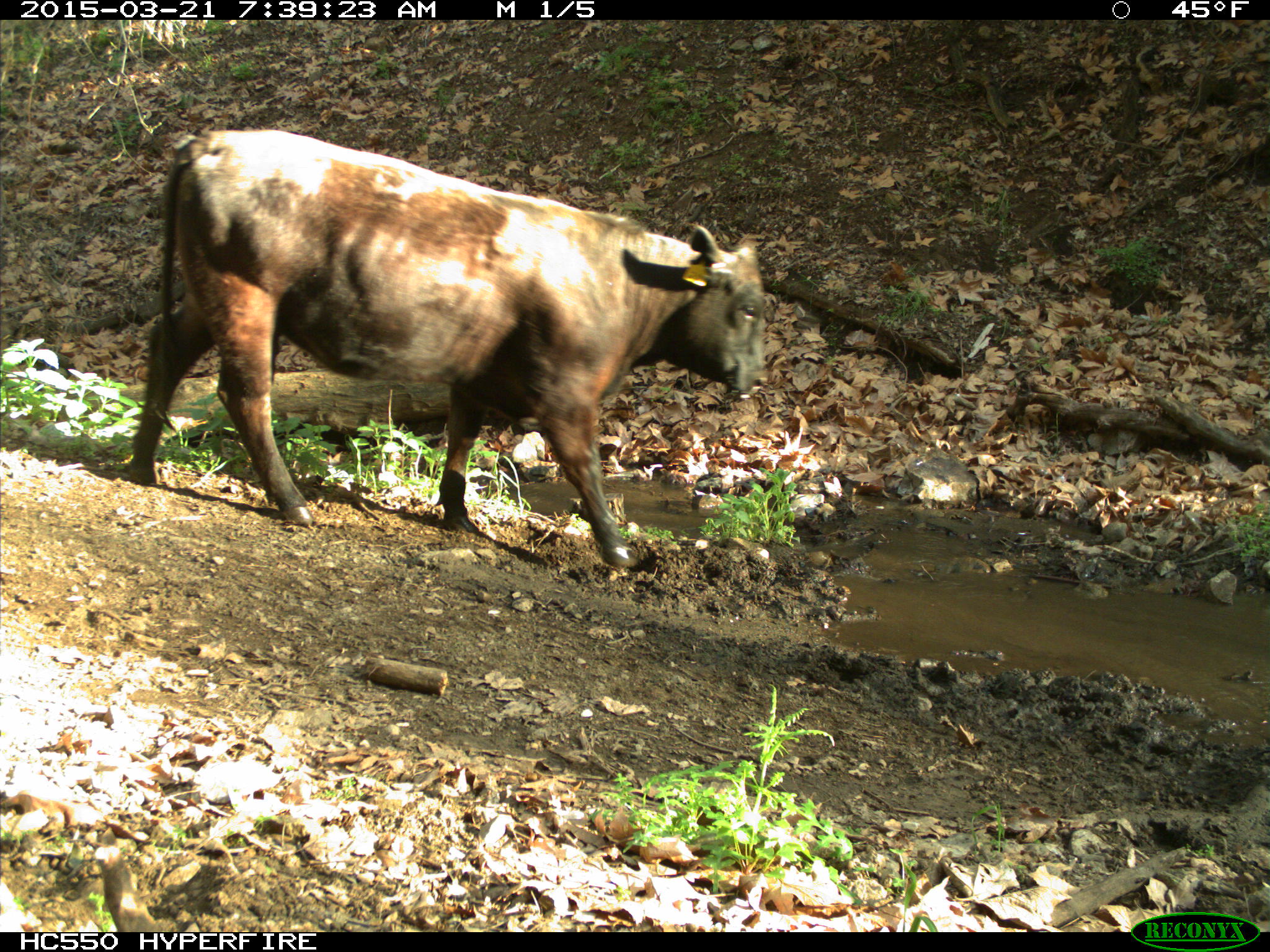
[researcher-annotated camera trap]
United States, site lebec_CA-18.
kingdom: Animalia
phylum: Chordata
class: Mammalia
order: Artiodactyla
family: Bovidae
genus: Bos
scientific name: Bos taurus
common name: domestic cow